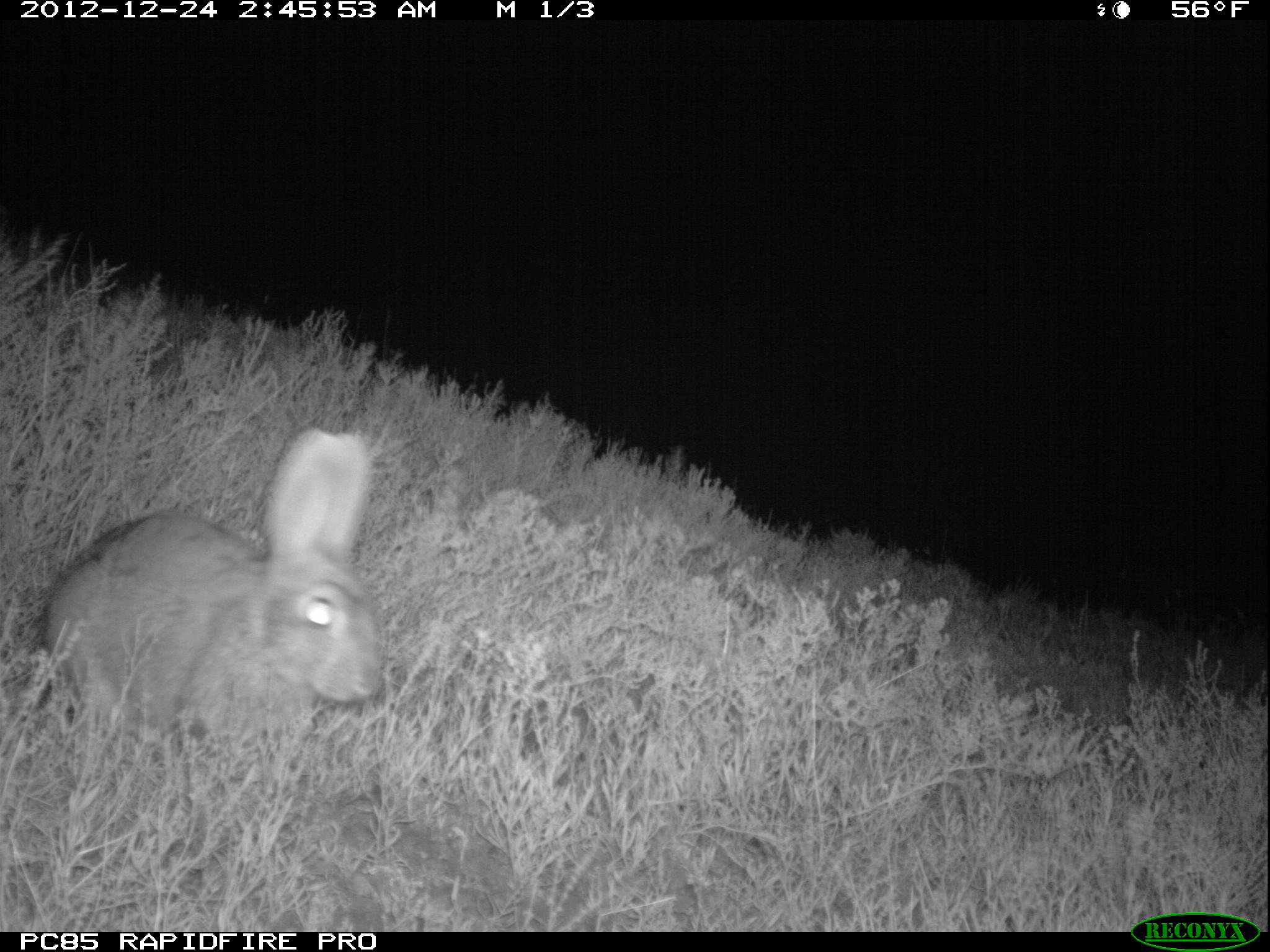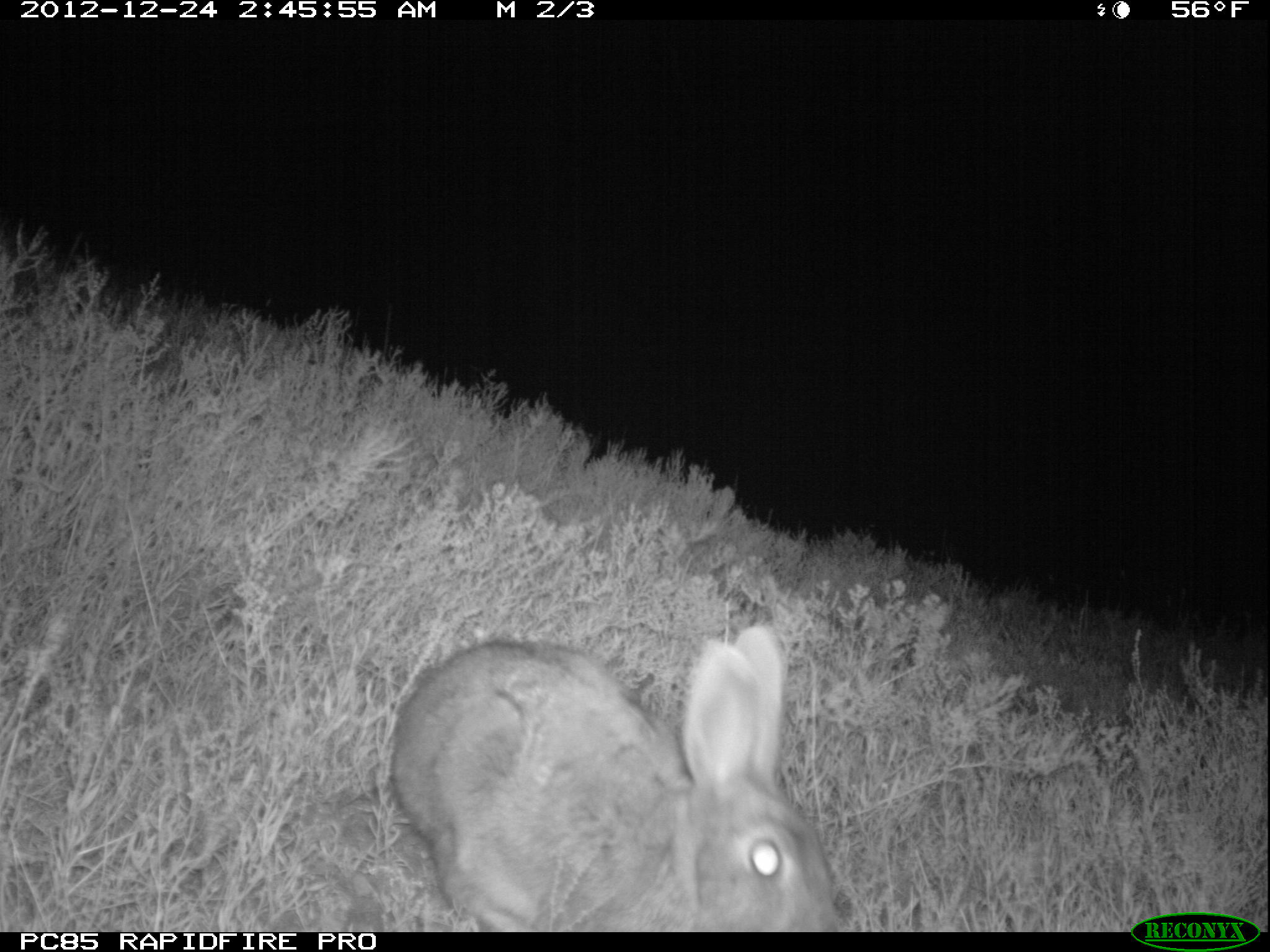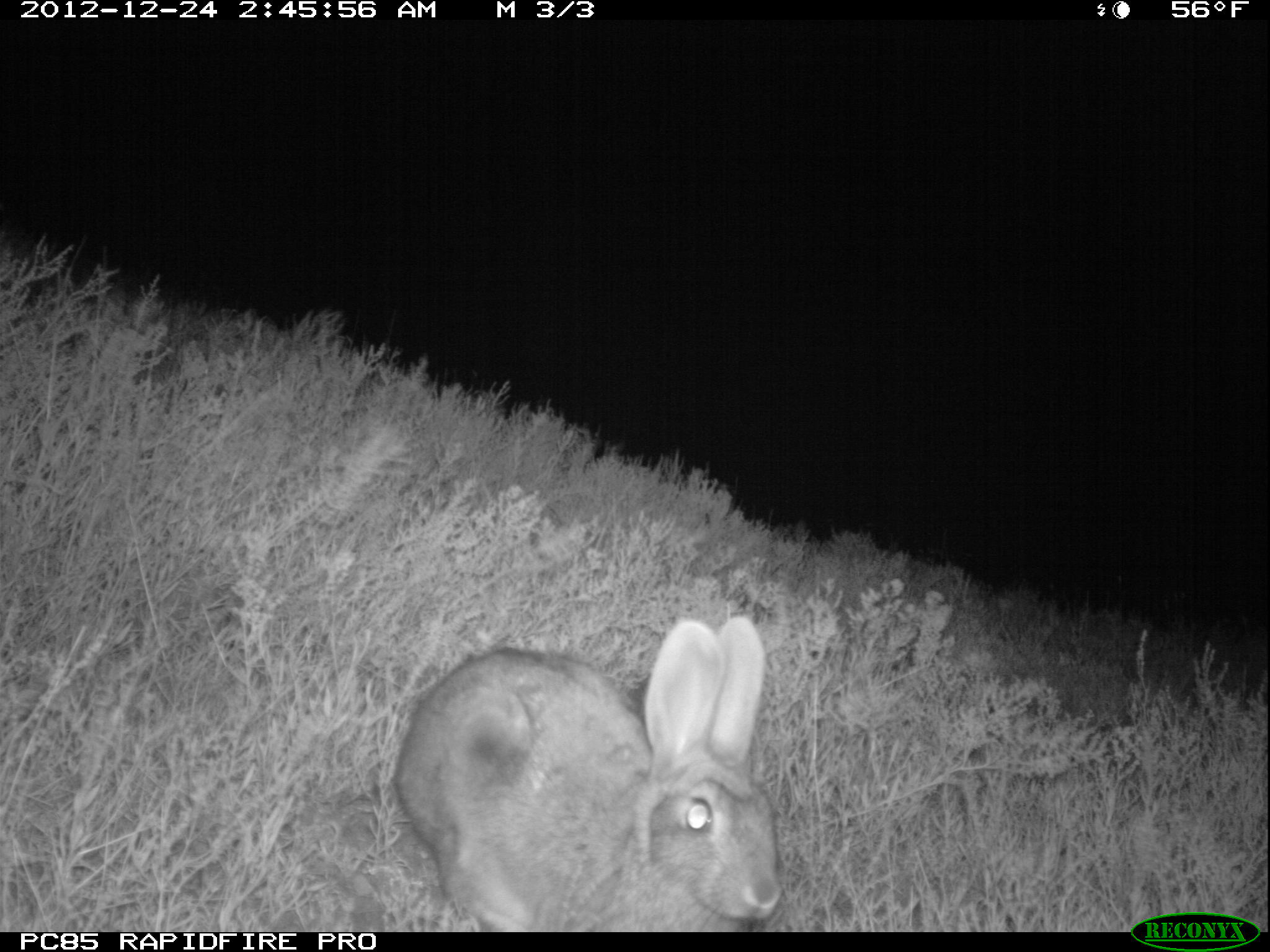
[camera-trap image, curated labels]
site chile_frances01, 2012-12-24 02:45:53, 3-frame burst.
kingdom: Animalia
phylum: Chordata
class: Mammalia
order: Lagomorpha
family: Leporidae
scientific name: Leporidae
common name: rabbits and hares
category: rabbit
Rabbit (rabbits and hares) (Leporidae).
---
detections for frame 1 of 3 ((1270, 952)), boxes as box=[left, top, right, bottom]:
rabbit: box=[33, 429, 379, 787]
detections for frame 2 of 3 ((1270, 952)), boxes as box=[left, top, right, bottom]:
rabbit: box=[383, 625, 845, 933]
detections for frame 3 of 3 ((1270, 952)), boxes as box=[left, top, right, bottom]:
rabbit: box=[387, 613, 784, 932]